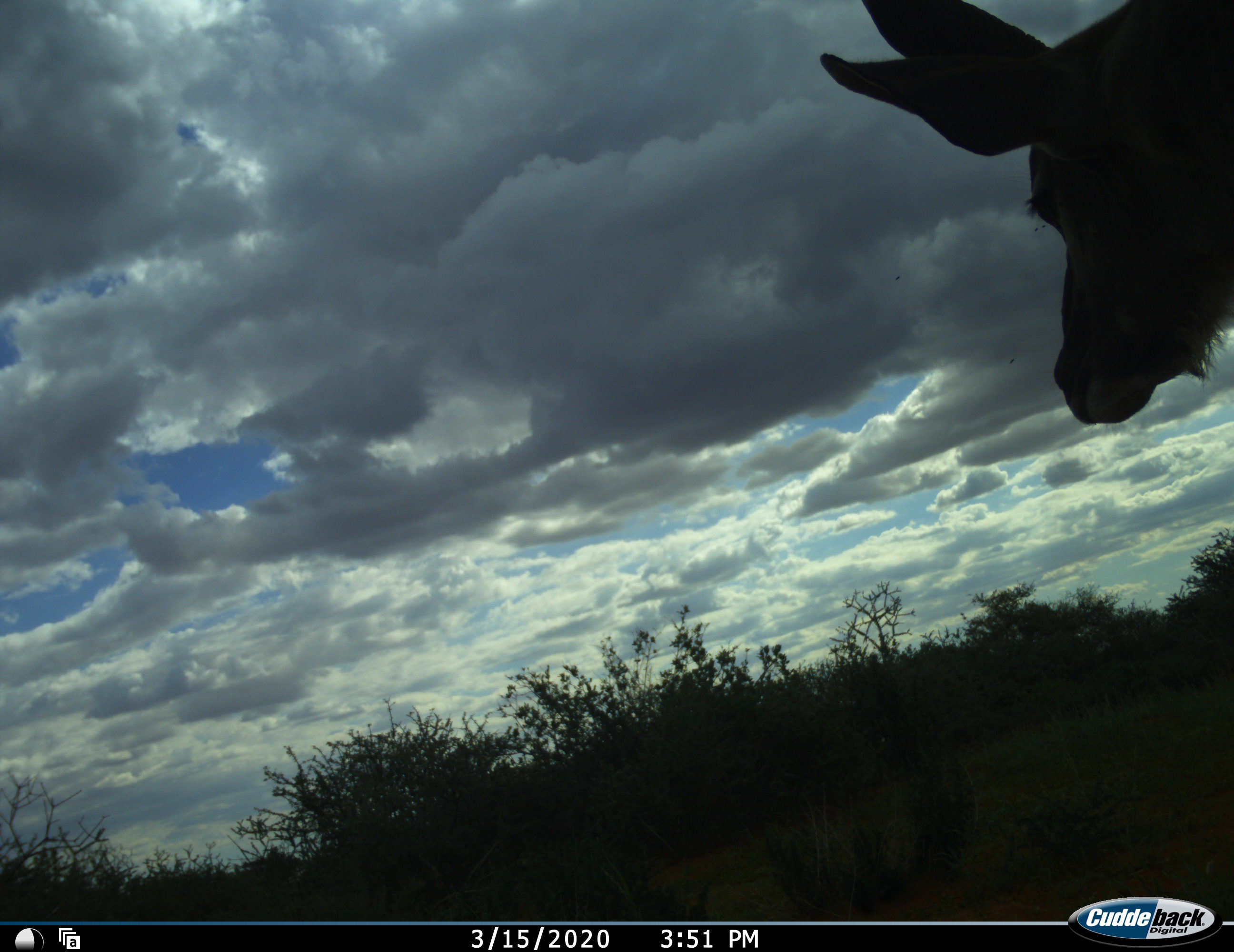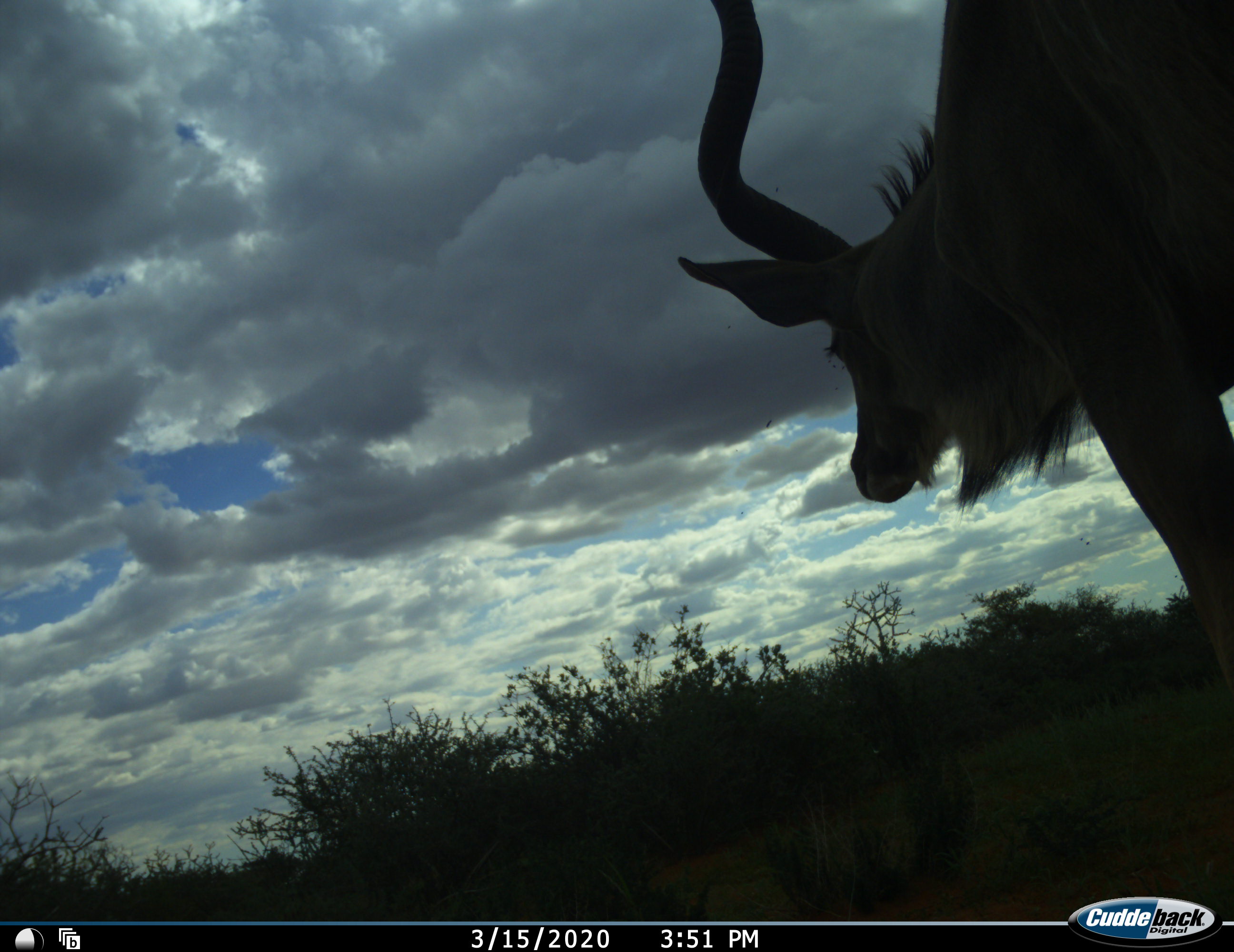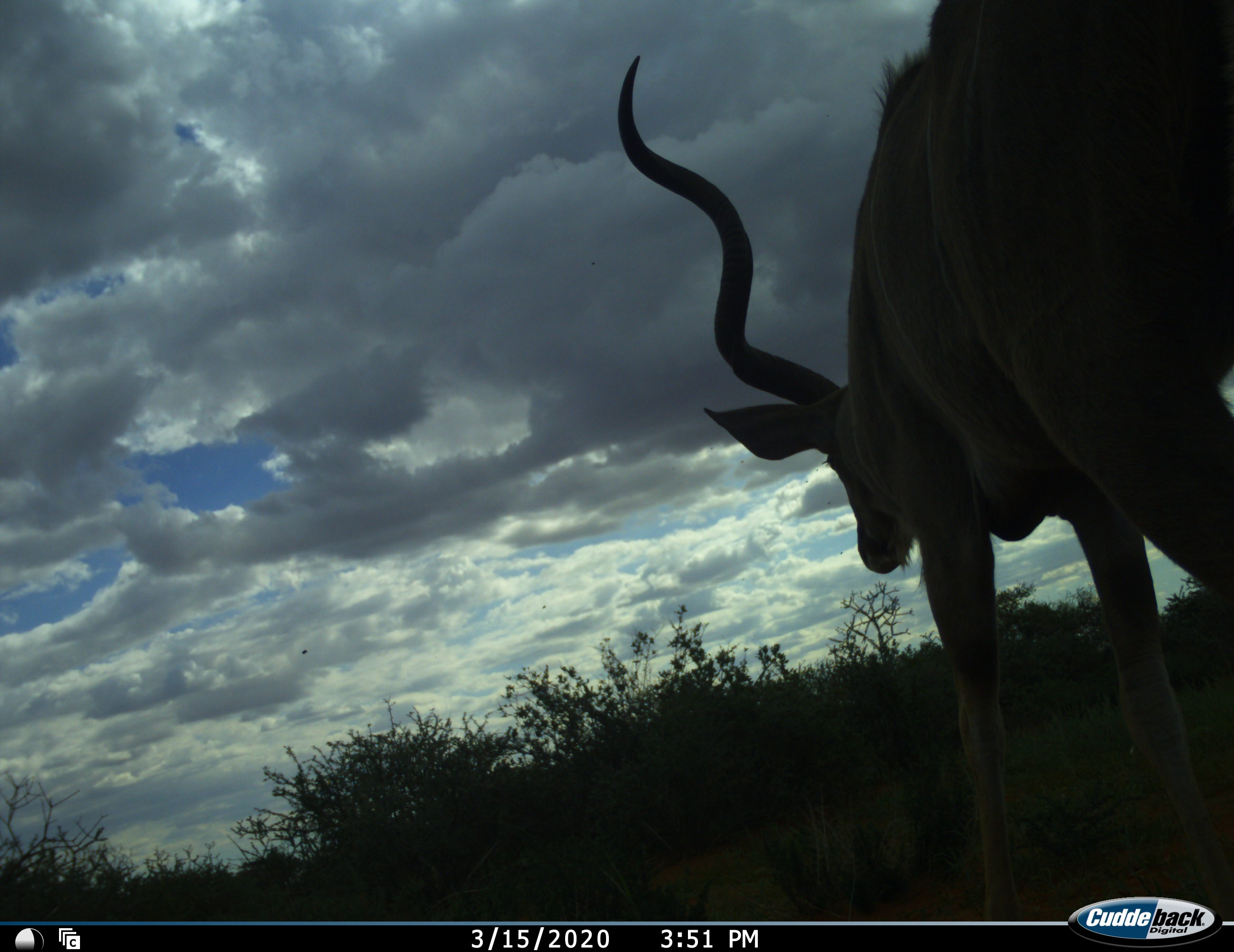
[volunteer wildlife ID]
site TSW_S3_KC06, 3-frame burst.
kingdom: Animalia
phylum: Chordata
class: Mammalia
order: Artiodactyla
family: Bovidae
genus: Tragelaphus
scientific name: Tragelaphus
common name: kudu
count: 1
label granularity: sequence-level